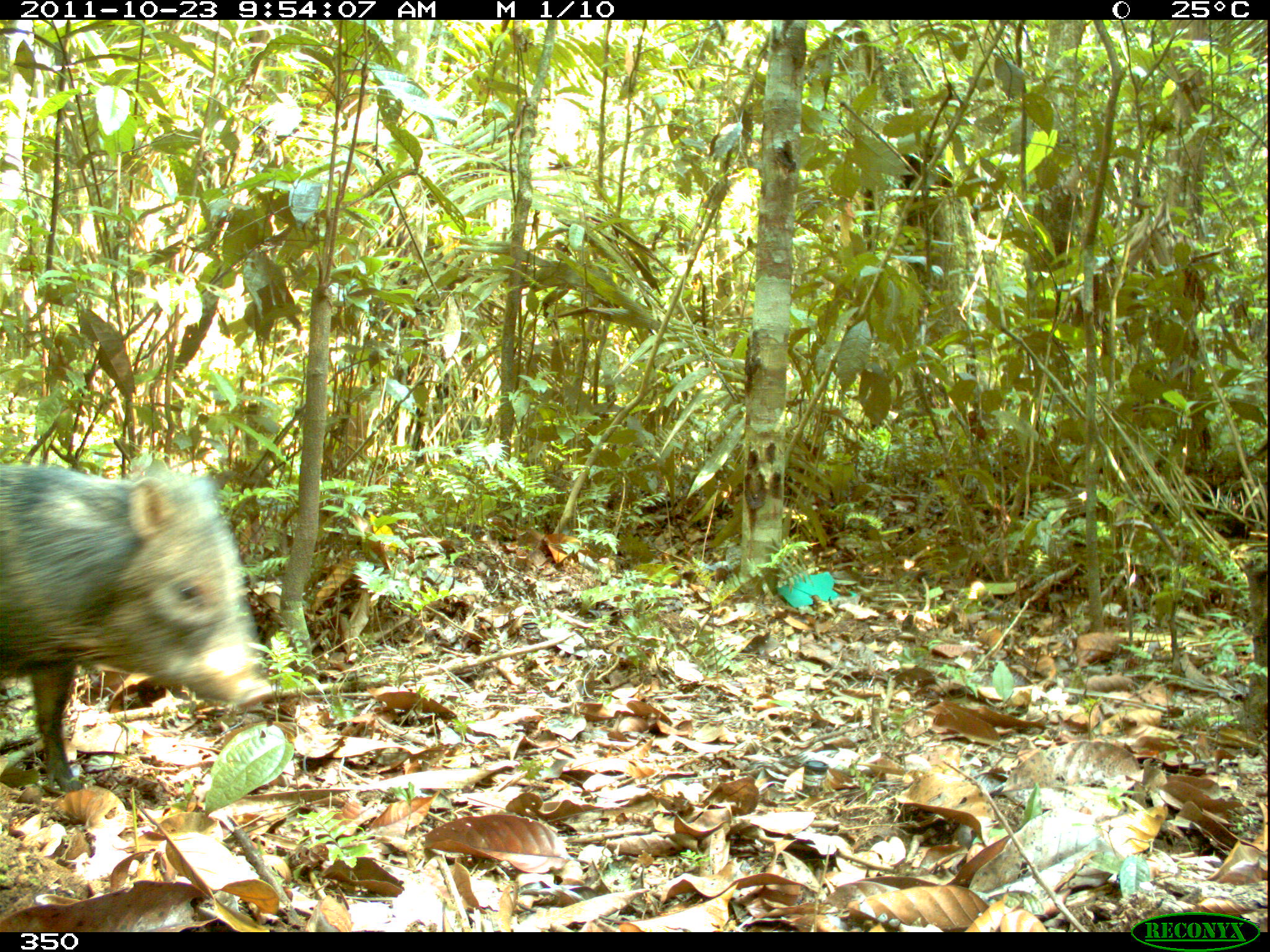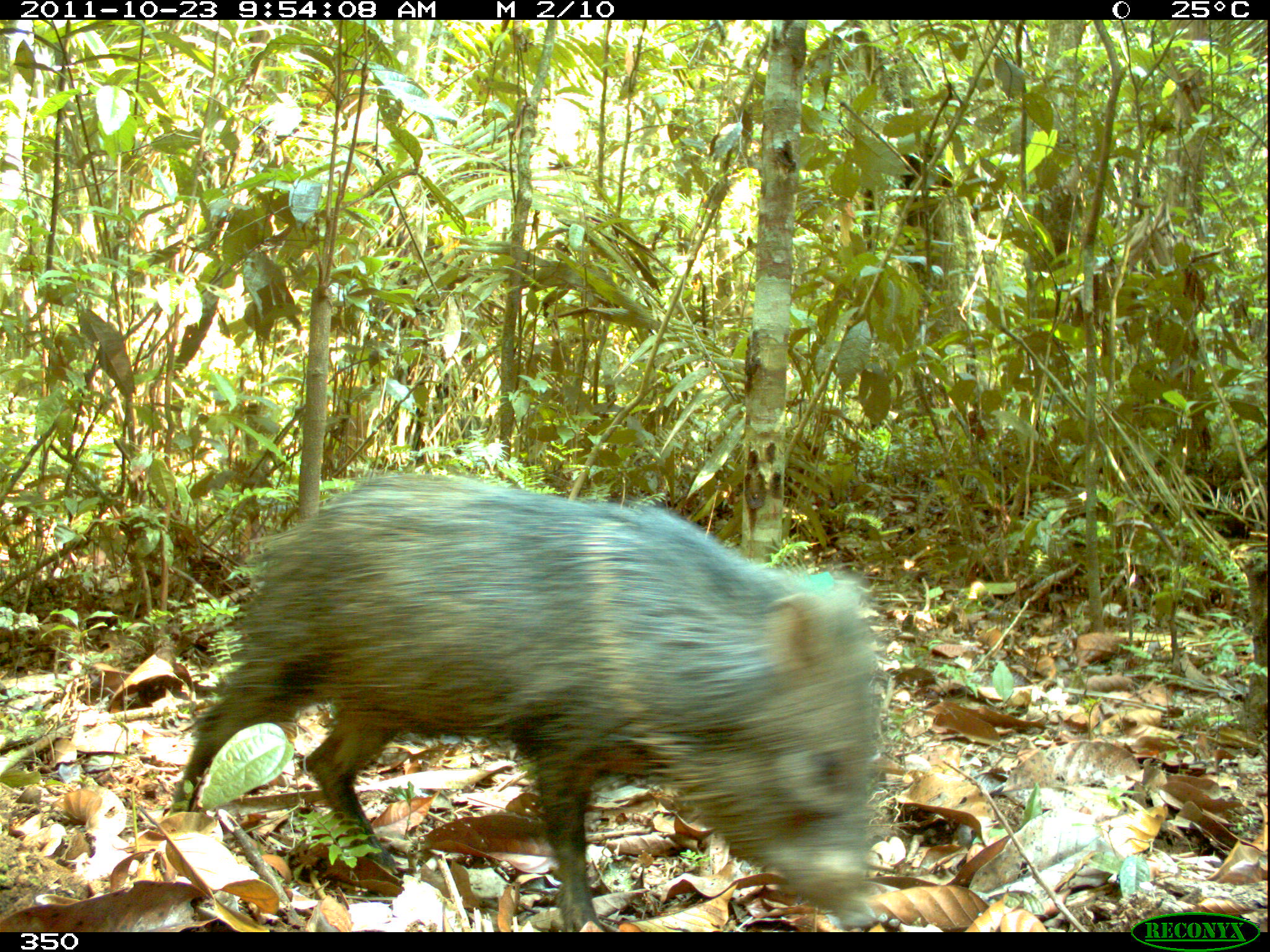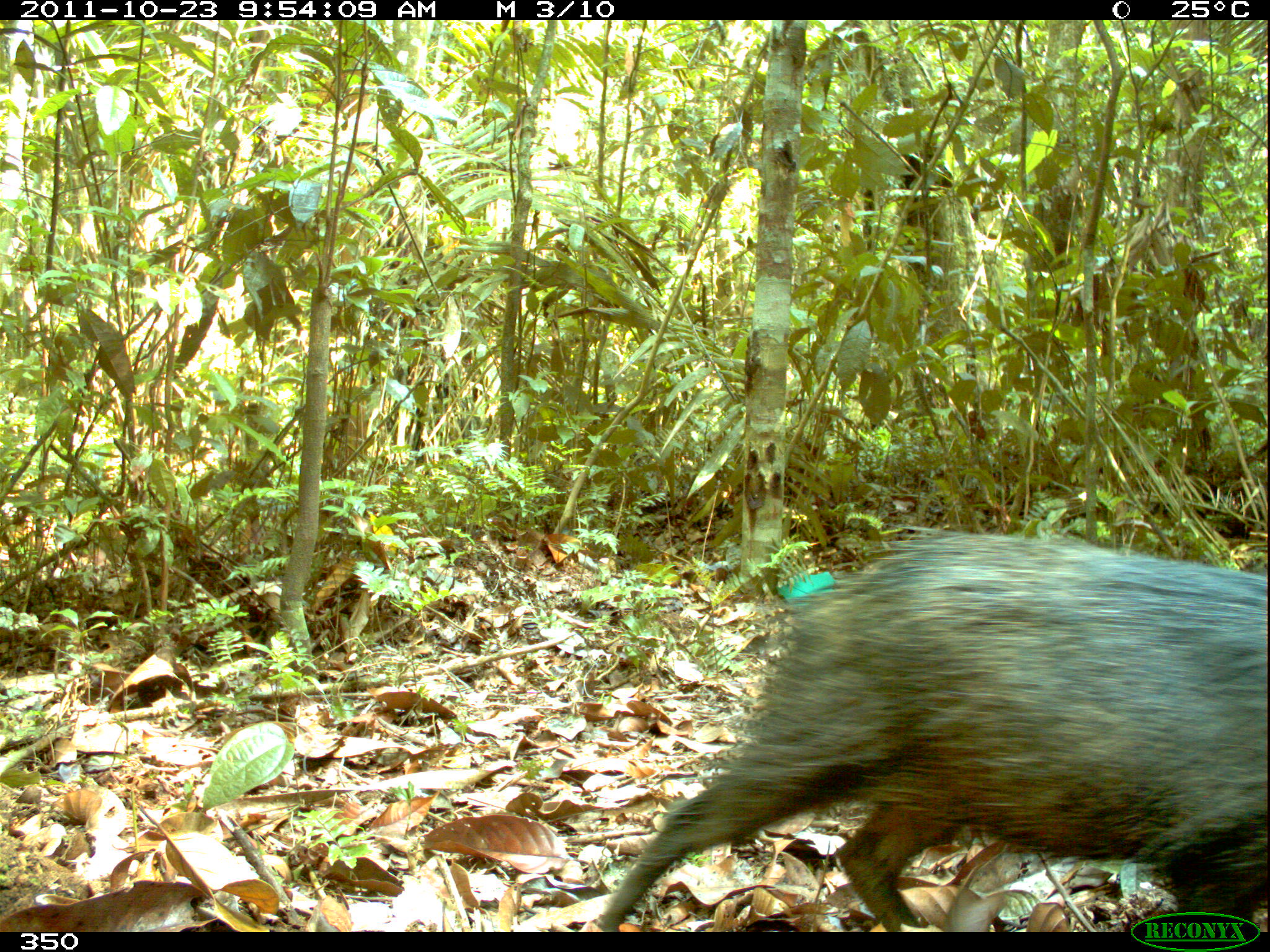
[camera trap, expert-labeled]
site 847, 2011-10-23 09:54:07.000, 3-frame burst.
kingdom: Animalia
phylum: Chordata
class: Mammalia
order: Artiodactyla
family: Tayassuidae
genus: Pecari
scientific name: Pecari tajacu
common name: collared peccary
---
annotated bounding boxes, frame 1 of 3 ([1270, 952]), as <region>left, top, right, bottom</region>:
pecari tajacu: <region>0, 459, 275, 793</region>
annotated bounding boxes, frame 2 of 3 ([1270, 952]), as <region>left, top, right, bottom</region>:
pecari tajacu: <region>169, 469, 885, 931</region>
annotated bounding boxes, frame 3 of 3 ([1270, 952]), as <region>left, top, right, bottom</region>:
pecari tajacu: <region>597, 527, 1270, 932</region>